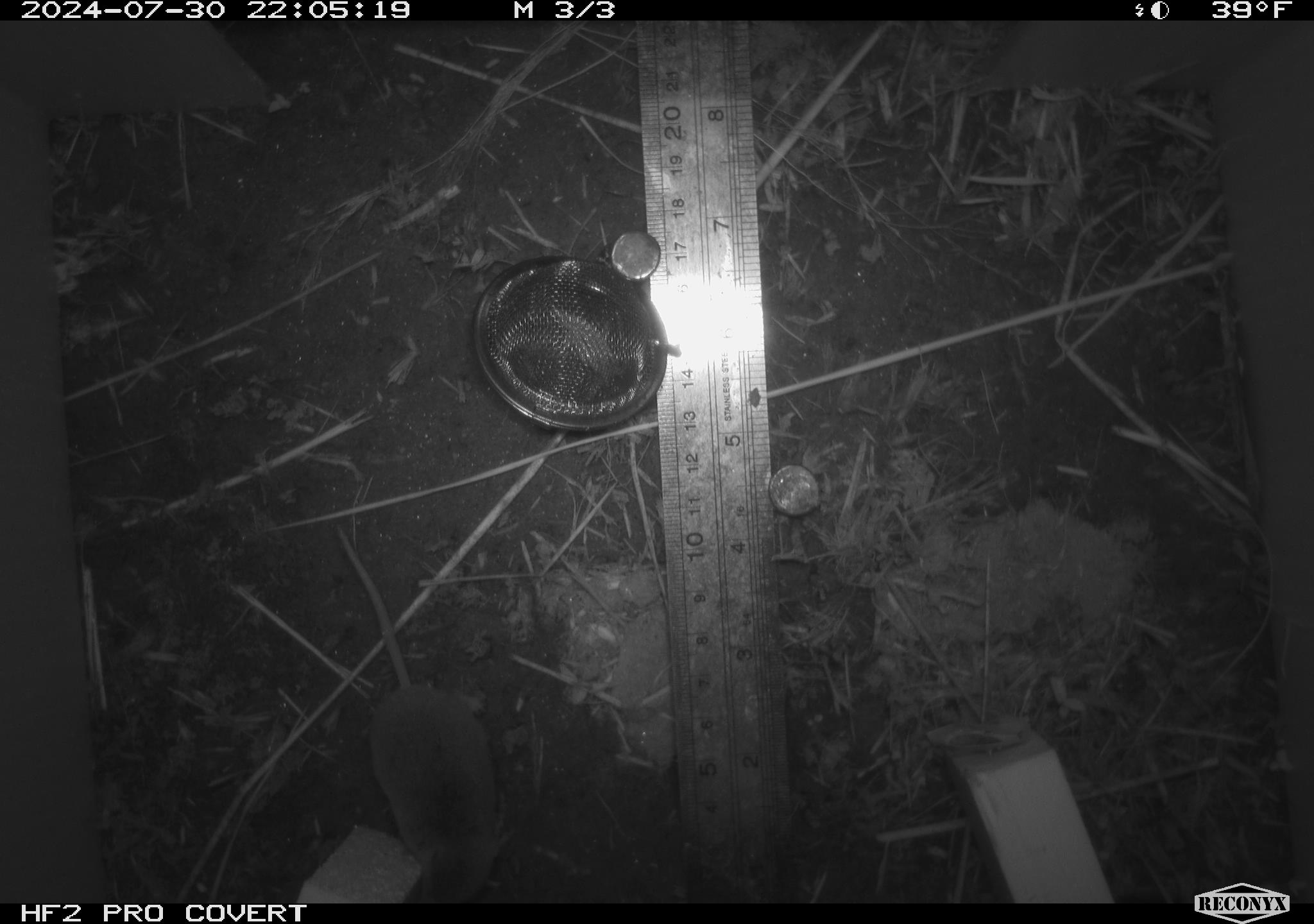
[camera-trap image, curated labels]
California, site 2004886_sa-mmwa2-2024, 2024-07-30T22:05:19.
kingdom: Animalia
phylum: Chordata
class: Mammalia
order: Rodentia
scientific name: Rodentia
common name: mouse species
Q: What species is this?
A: Mouse species (Rodentia).